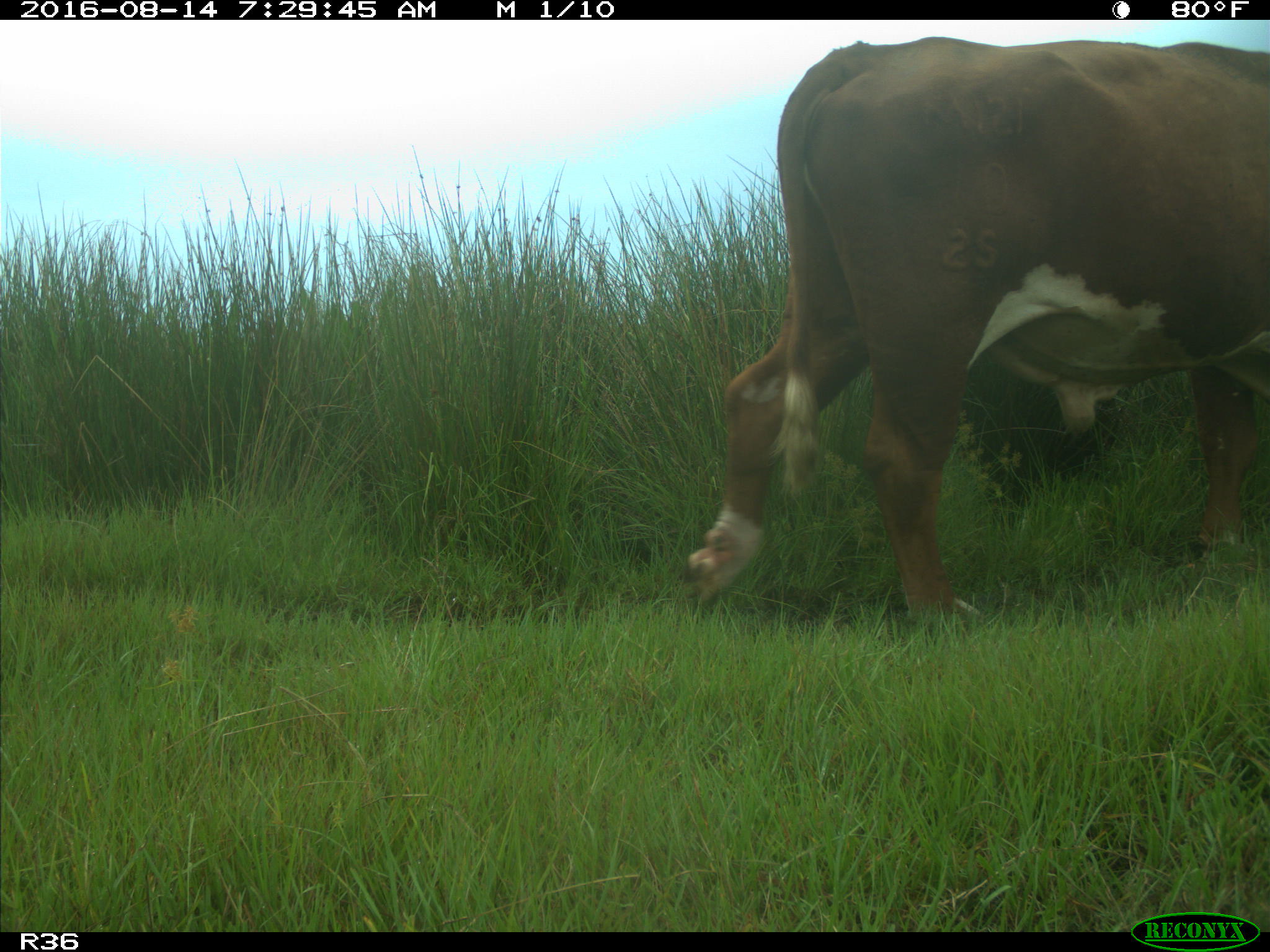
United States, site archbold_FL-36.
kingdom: Animalia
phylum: Chordata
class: Mammalia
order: Artiodactyla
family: Bovidae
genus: Bos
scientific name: Bos taurus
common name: domestic cow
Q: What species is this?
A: Bos taurus (domestic cow).